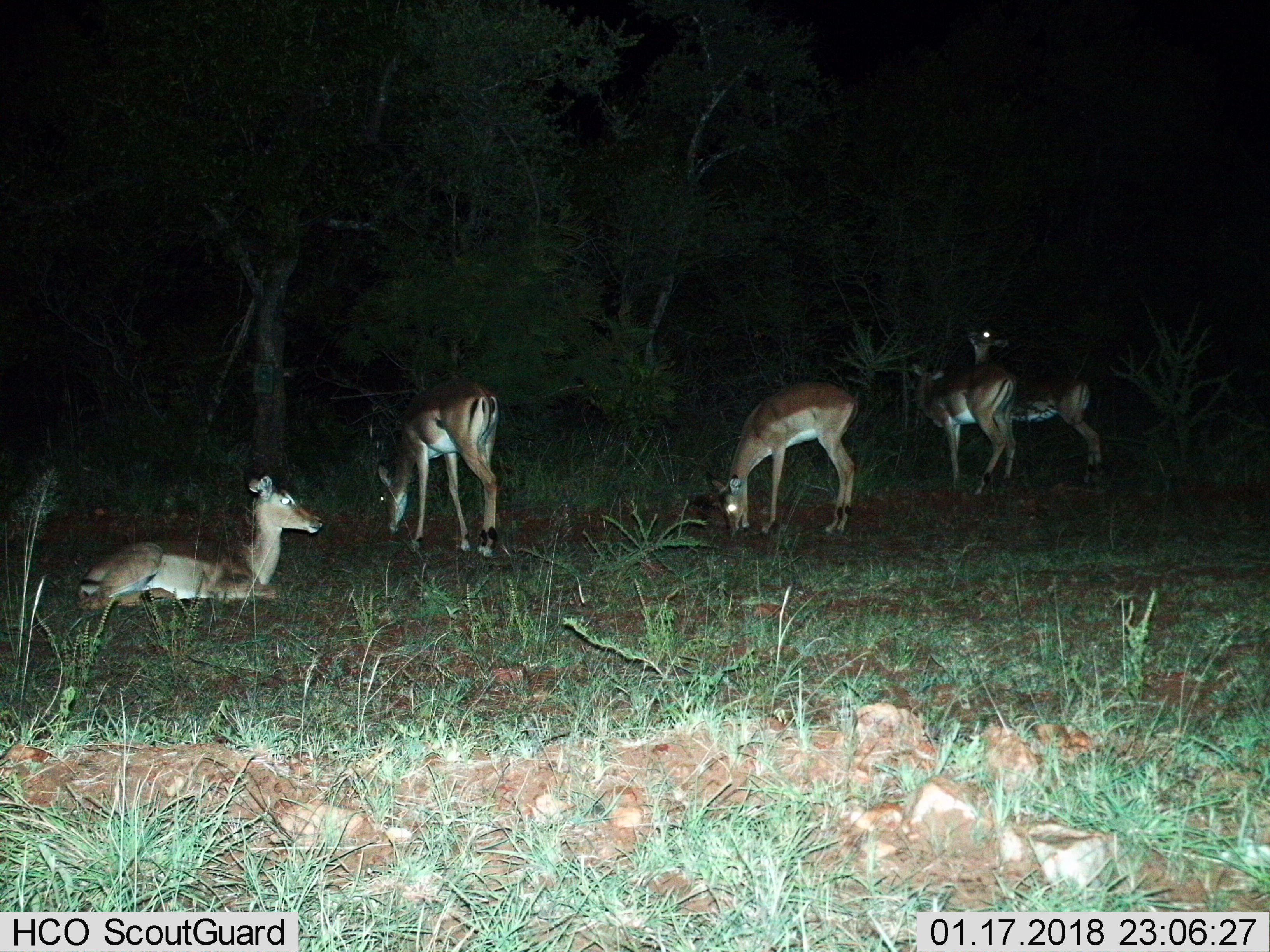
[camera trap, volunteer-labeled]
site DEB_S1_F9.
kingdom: Animalia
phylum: Chordata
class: Mammalia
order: Artiodactyla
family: Bovidae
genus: Aepyceros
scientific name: Aepyceros melampus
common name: impala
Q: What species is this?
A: Impala (Aepyceros melampus).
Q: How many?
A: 5.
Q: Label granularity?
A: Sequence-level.